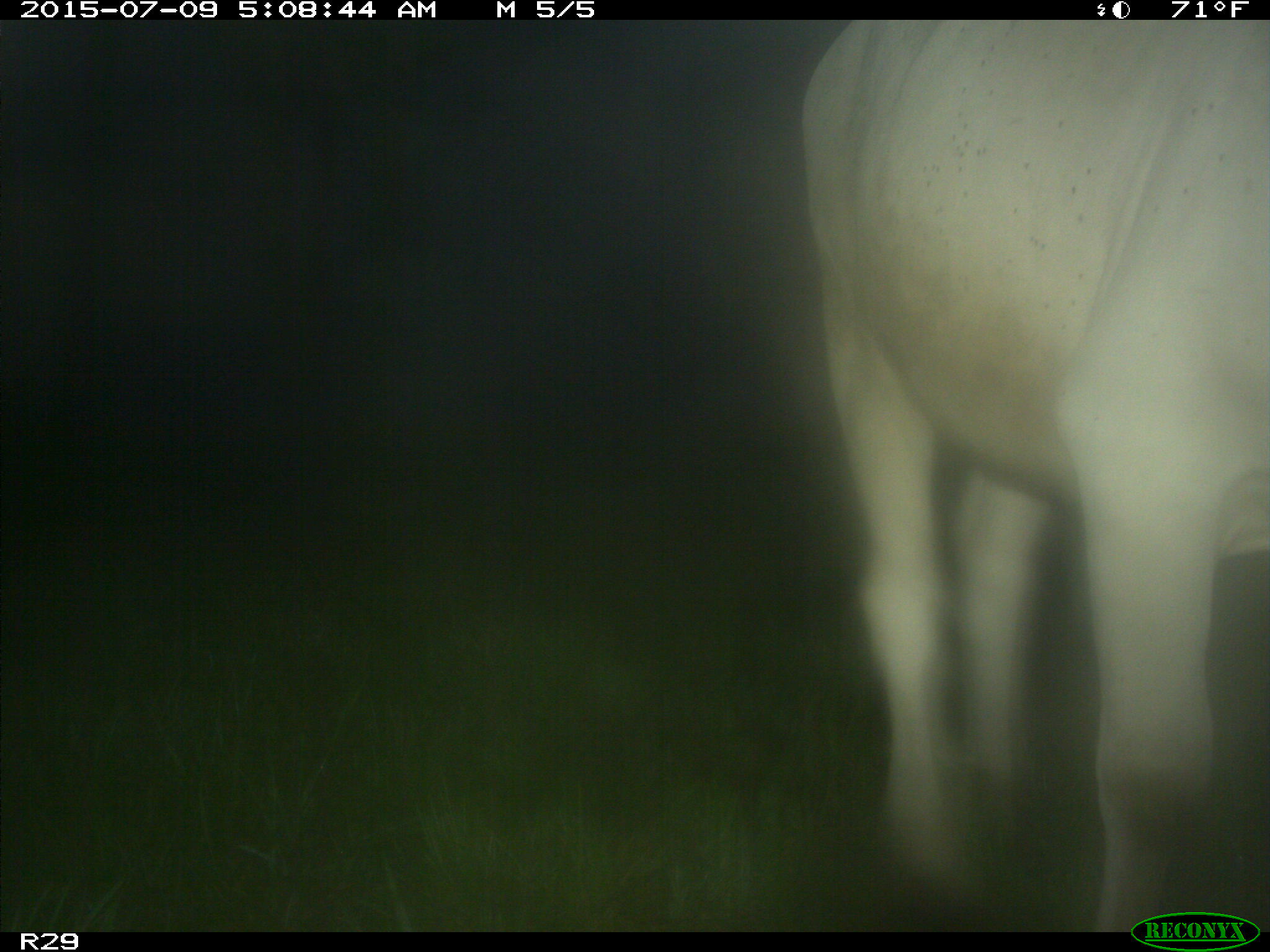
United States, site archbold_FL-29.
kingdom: Animalia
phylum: Chordata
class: Mammalia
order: Artiodactyla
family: Bovidae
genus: Bos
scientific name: Bos taurus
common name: domestic cow